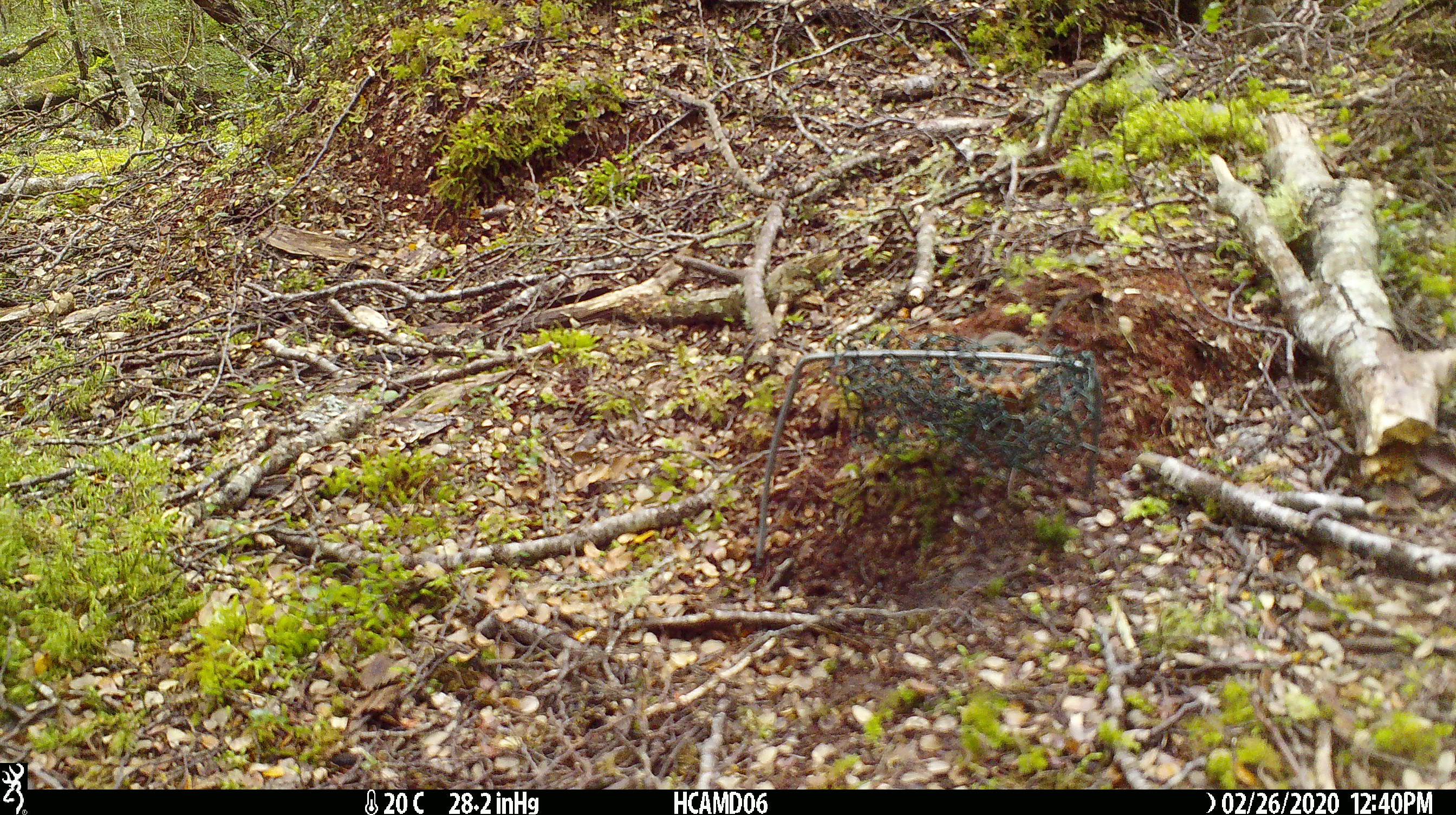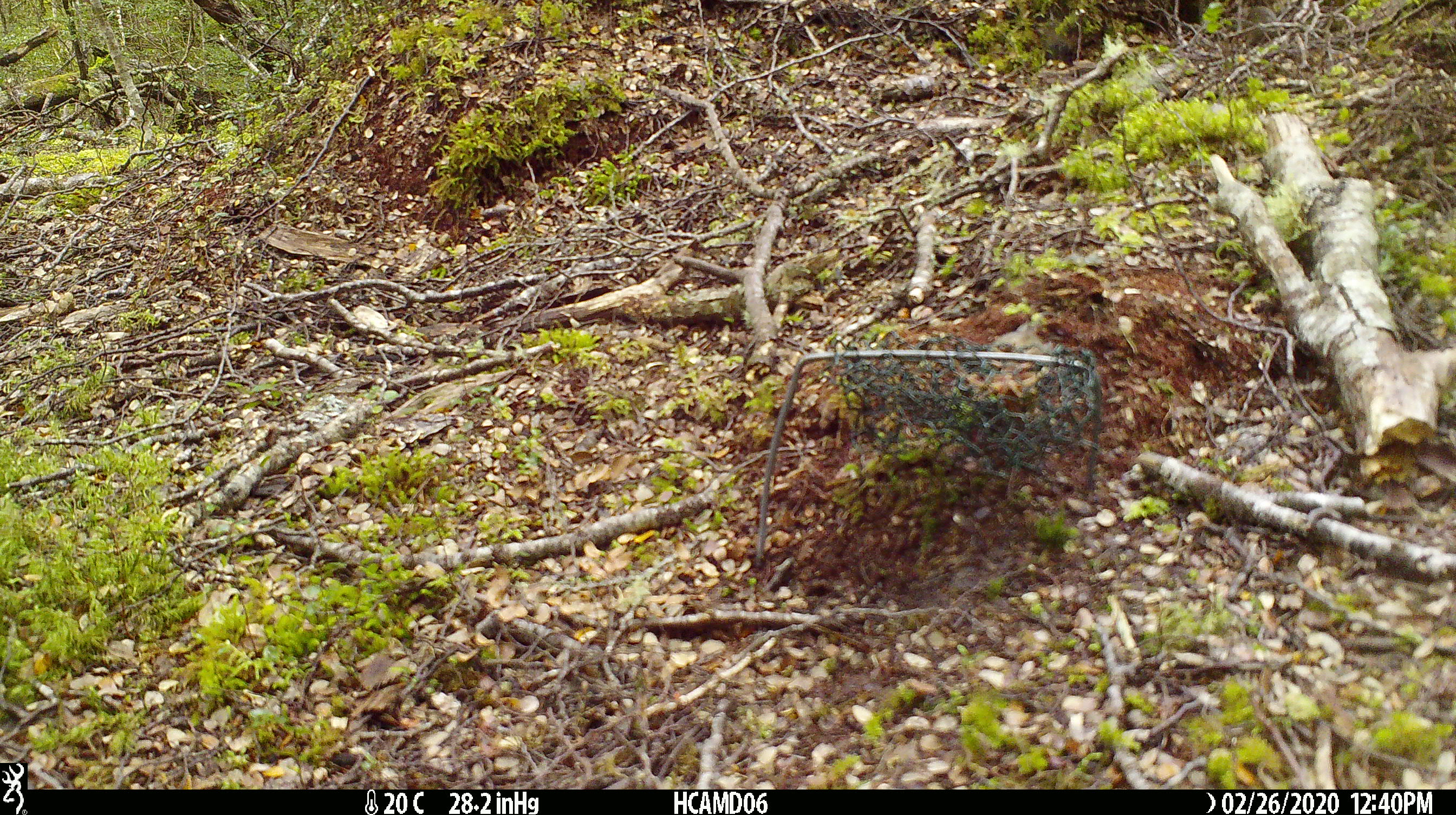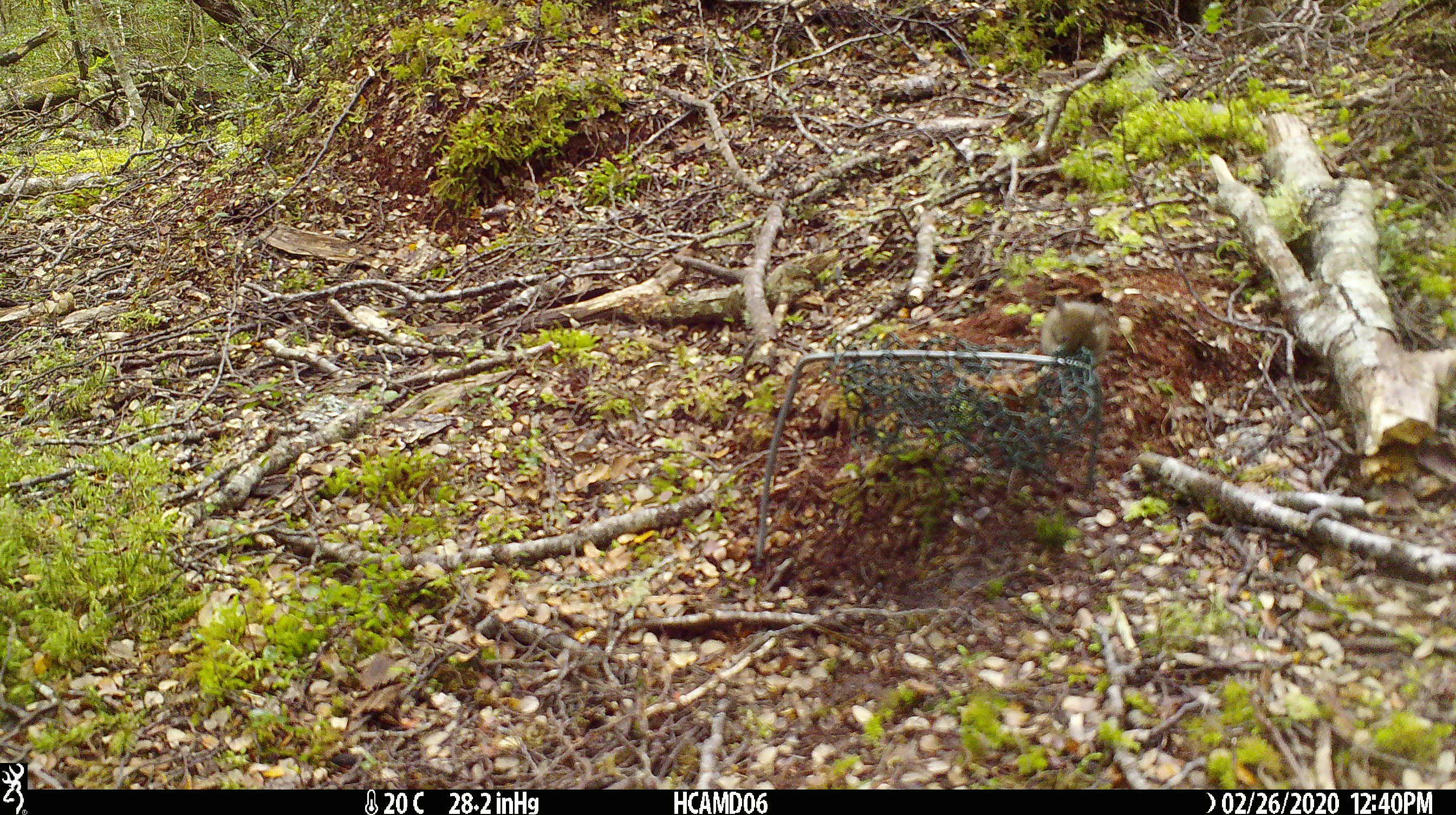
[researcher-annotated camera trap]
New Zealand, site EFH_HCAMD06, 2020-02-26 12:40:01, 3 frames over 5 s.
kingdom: Animalia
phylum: Chordata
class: Mammalia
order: Rodentia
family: Muridae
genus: Mus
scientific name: Mus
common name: mouse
Mouse (Mus).